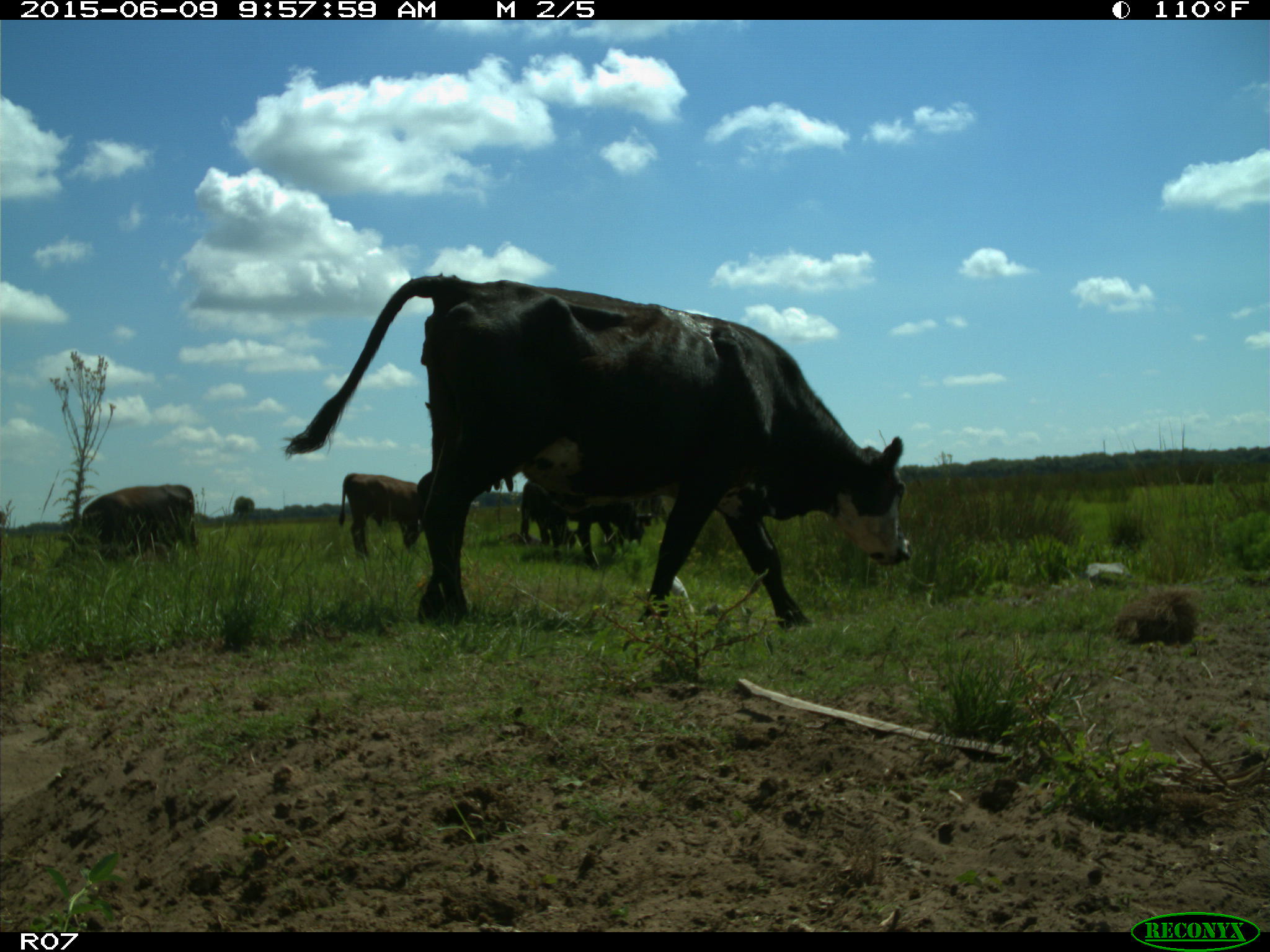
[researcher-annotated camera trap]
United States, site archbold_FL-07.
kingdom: Animalia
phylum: Chordata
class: Mammalia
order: Artiodactyla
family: Bovidae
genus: Bos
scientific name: Bos taurus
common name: domestic cow